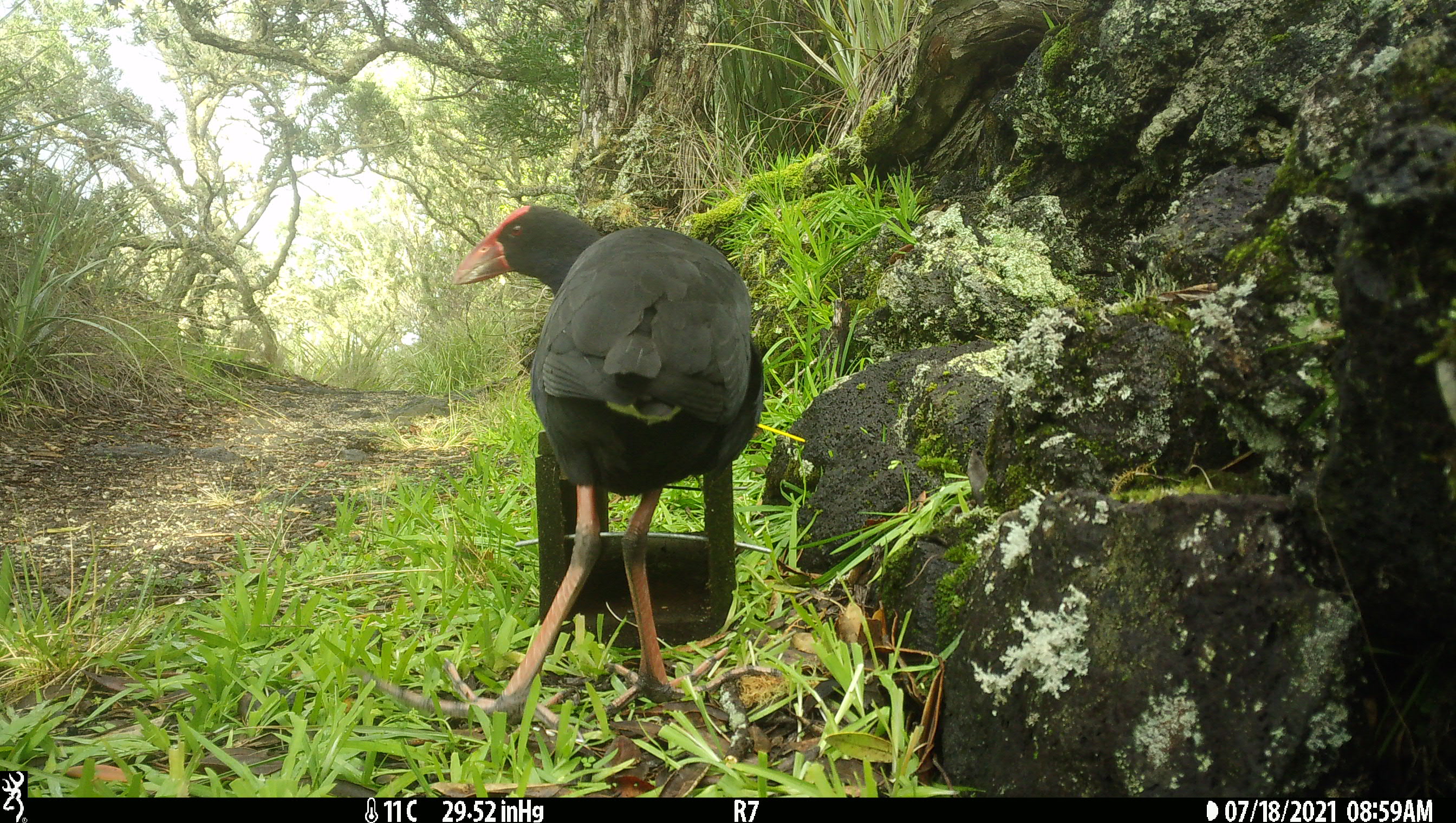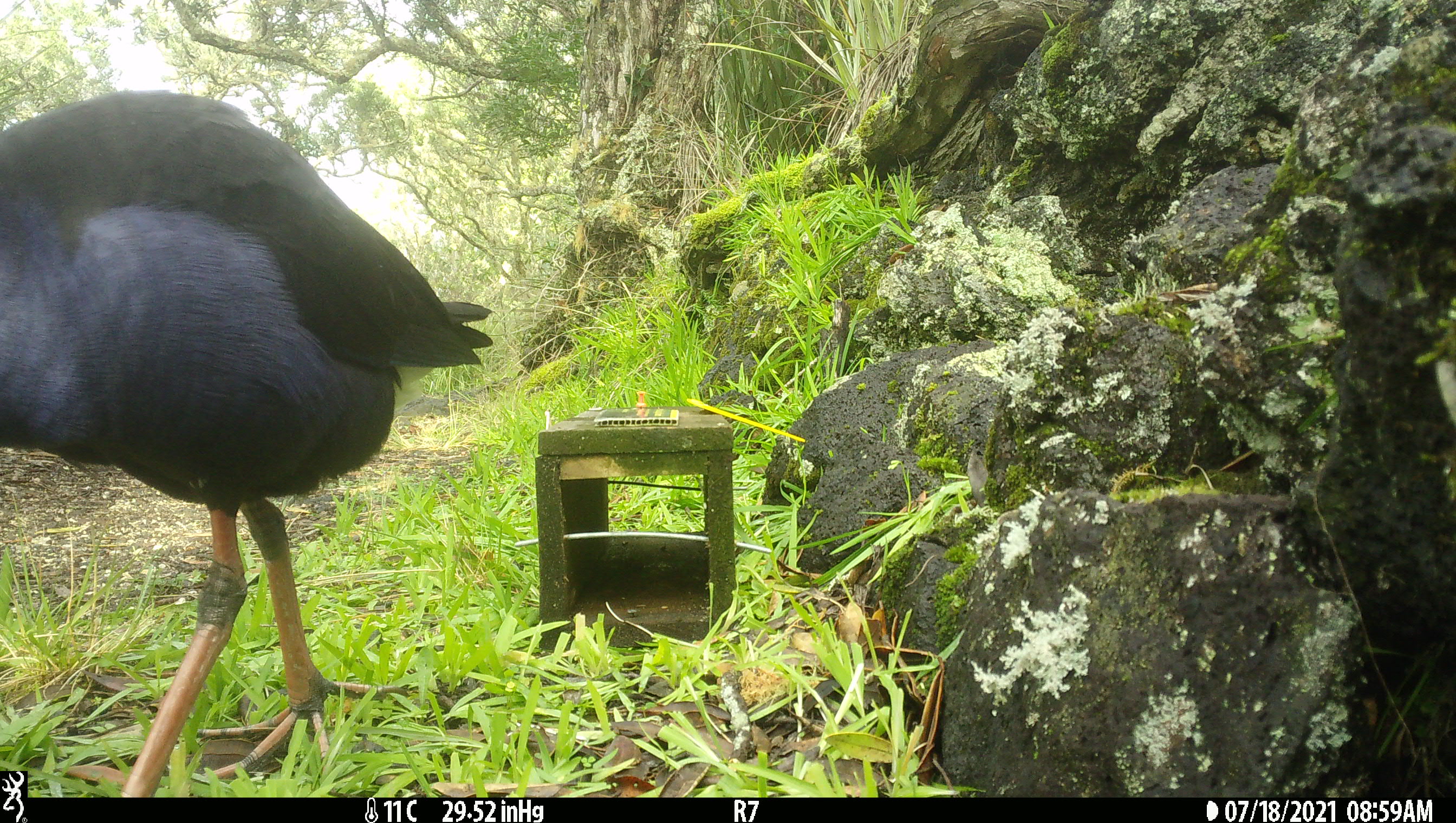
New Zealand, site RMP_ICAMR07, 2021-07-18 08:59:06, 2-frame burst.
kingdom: Animalia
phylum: Chordata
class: Aves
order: Gruiformes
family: Rallidae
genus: Porphyrio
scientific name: Porphyrio melanotus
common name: australasian swamphen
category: pukeko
Pukeko (australasian swamphen) (Porphyrio melanotus).